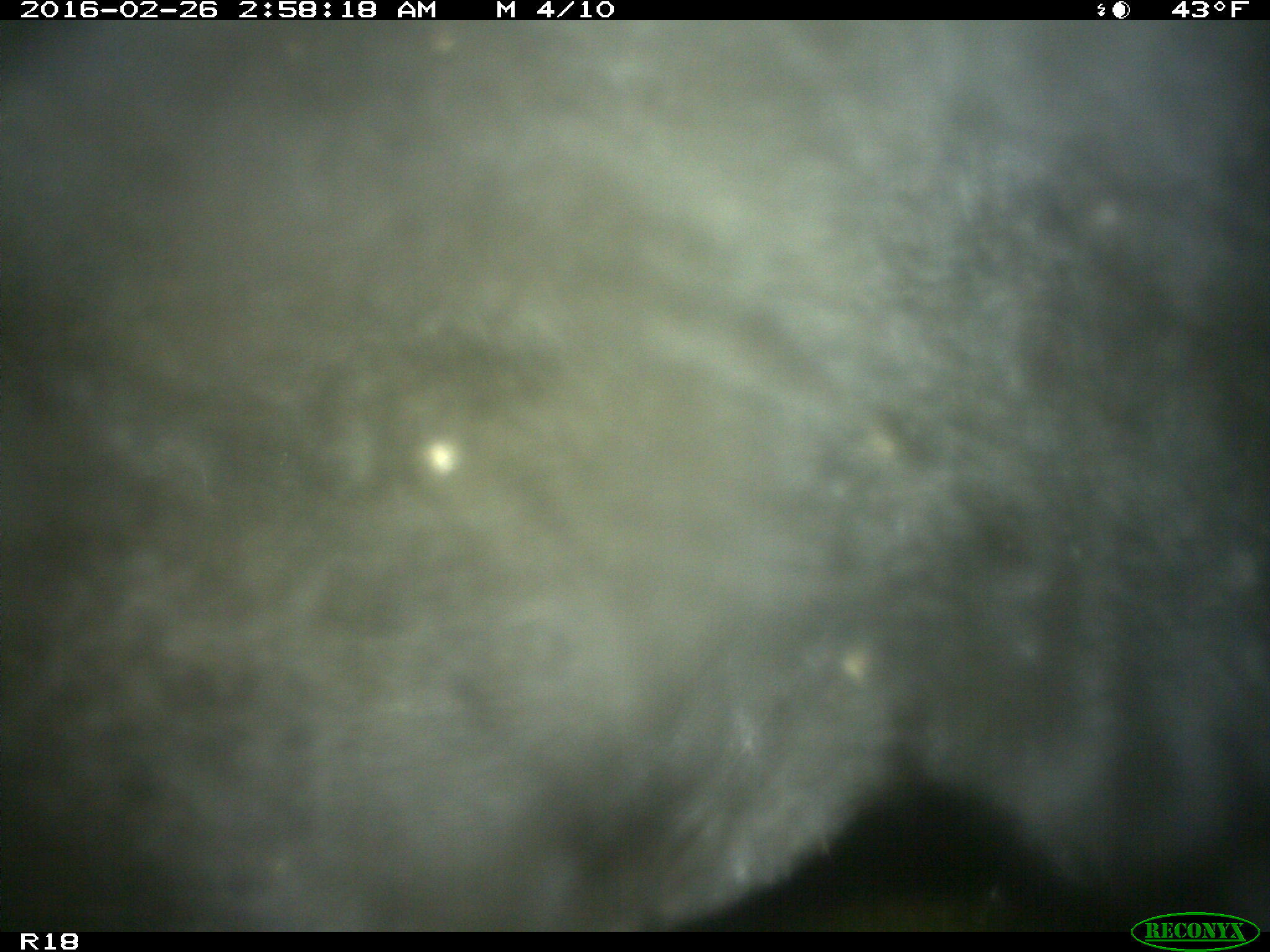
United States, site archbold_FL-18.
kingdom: Animalia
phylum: Chordata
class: Mammalia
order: Artiodactyla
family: Bovidae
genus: Bos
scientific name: Bos taurus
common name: domestic cow